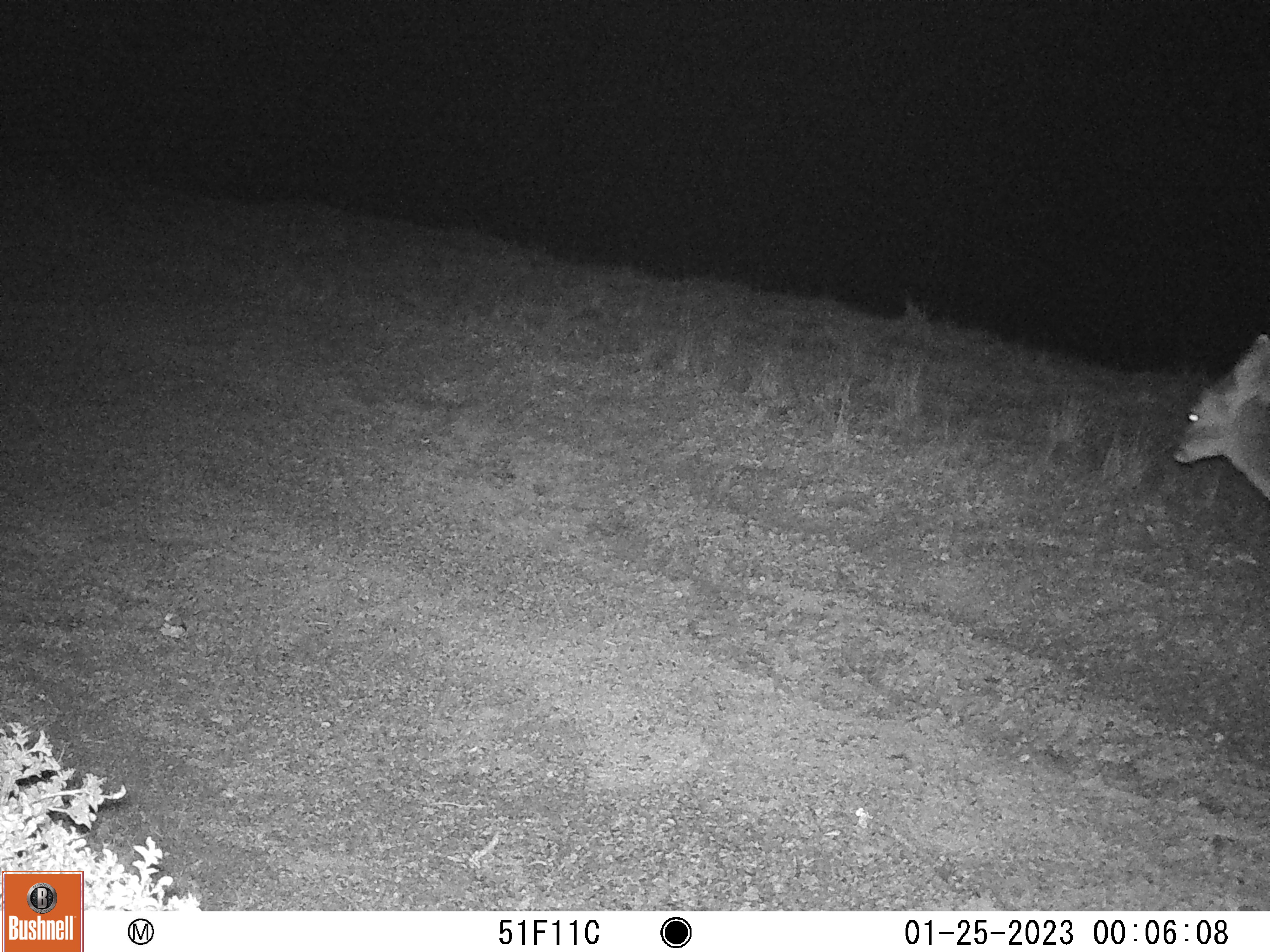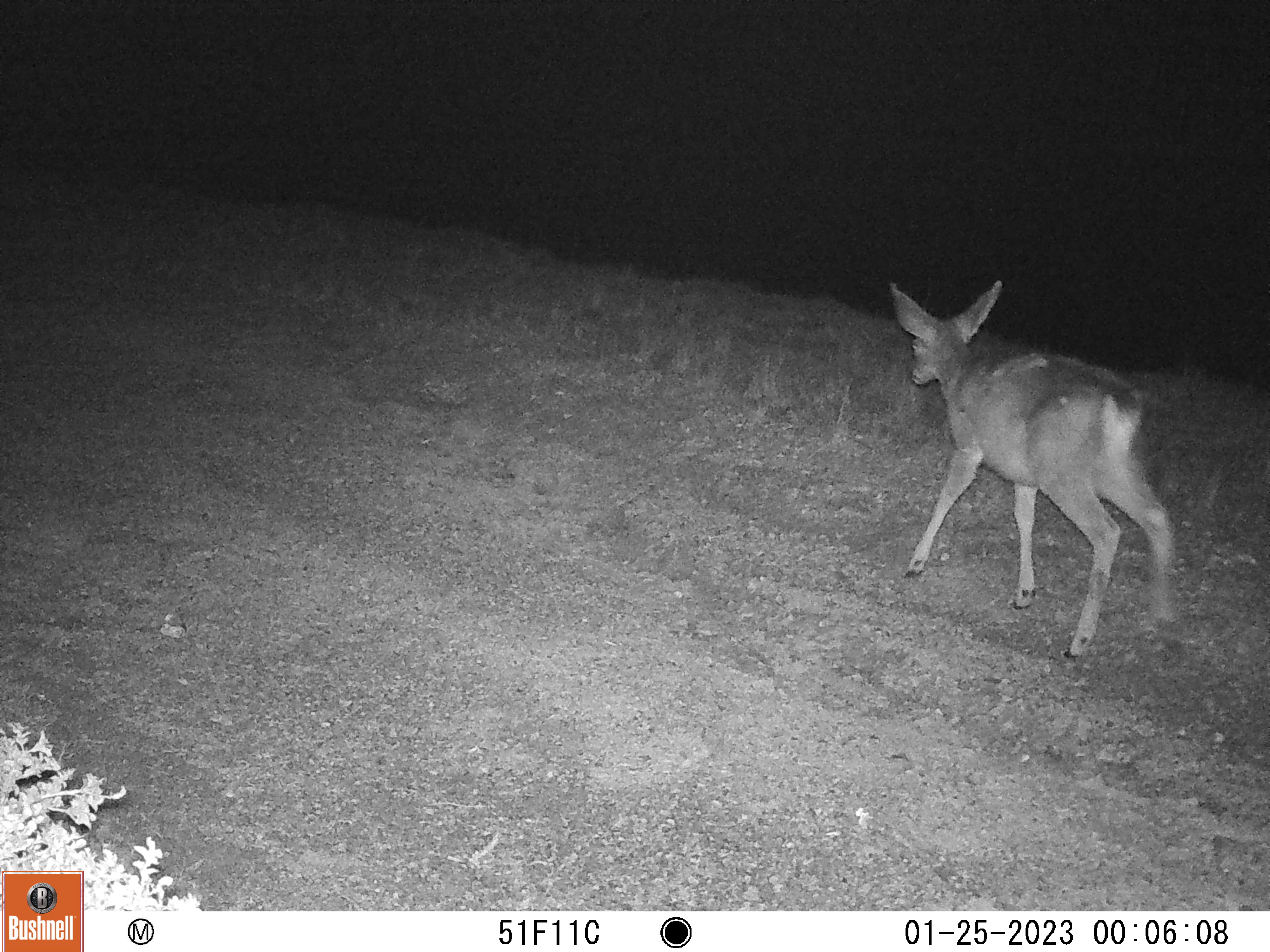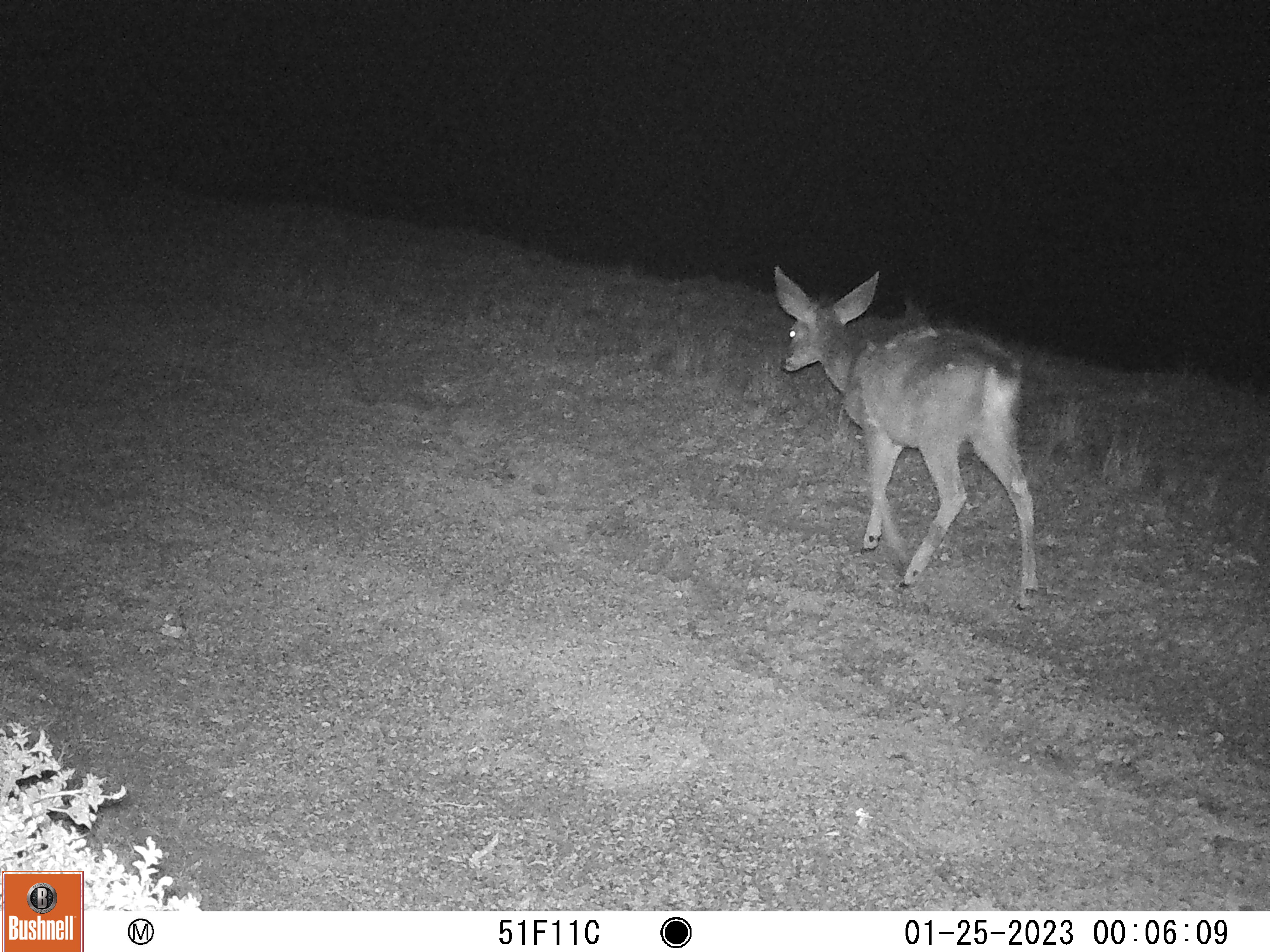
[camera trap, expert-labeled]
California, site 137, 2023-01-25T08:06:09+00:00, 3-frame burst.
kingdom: Animalia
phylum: Chordata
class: Mammalia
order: Artiodactyla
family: Cervidae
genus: Odocoileus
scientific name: Odocoileus hemionus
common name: mule deer